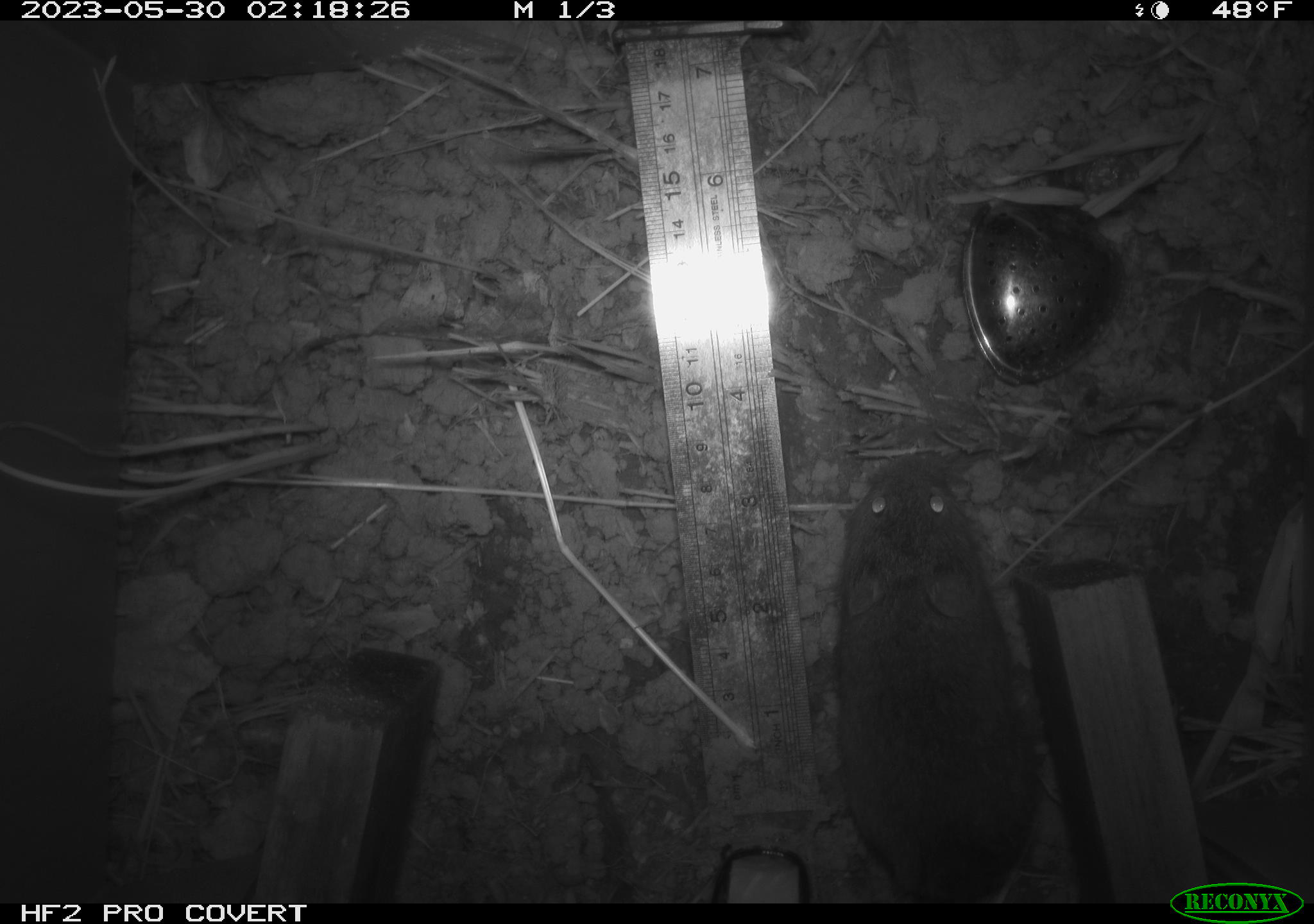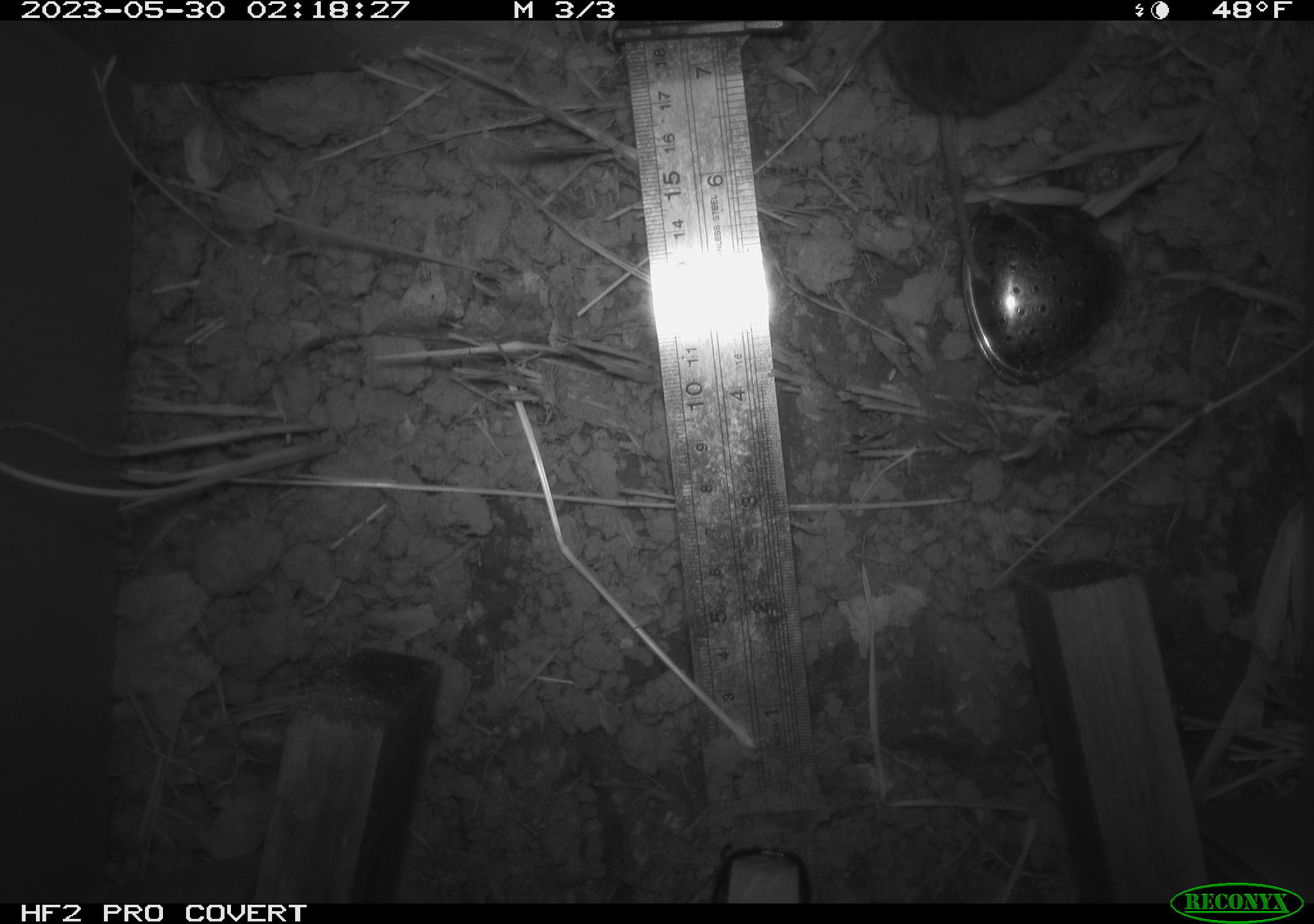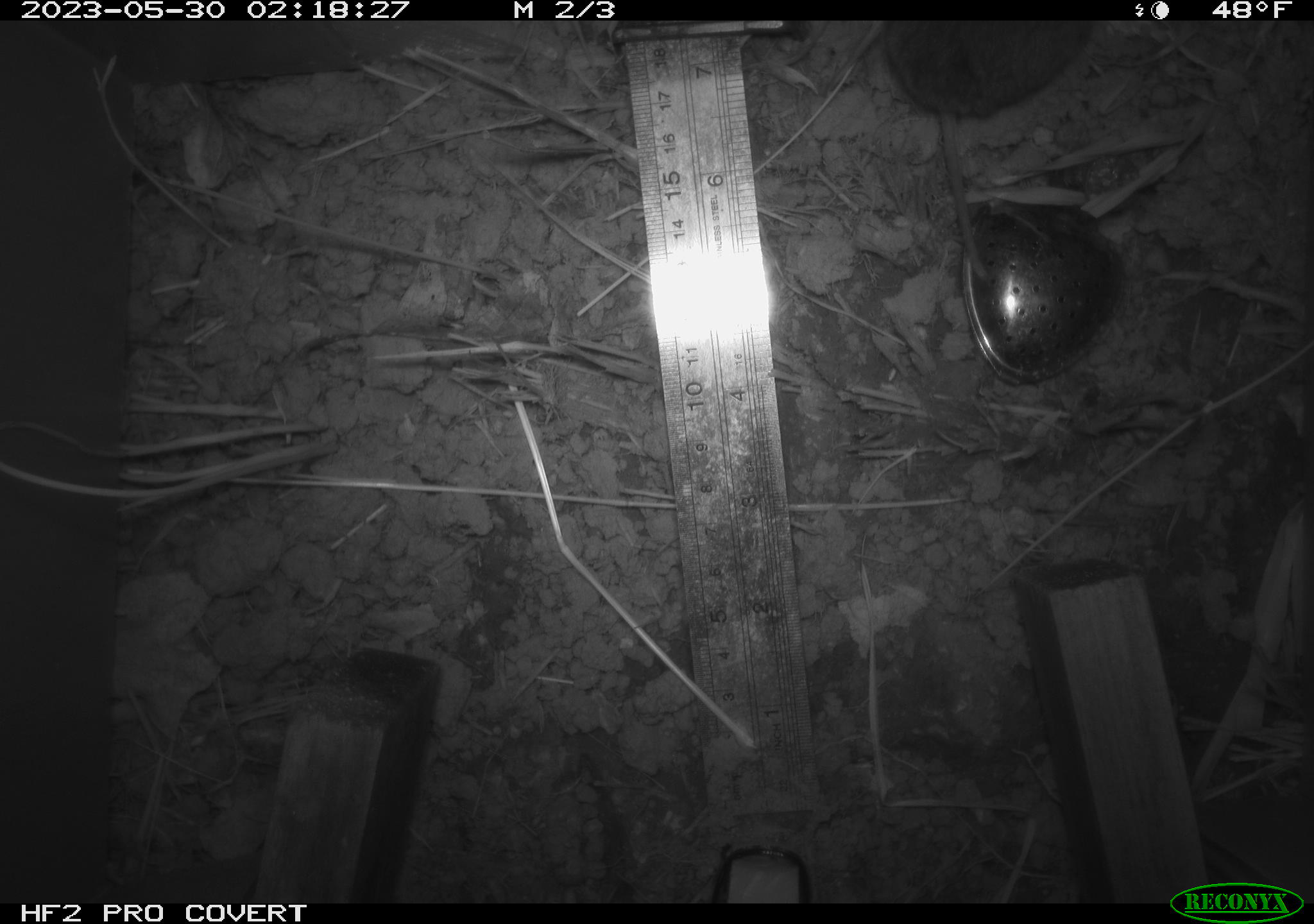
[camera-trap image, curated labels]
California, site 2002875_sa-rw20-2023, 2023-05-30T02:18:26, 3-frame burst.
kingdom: Animalia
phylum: Chordata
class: Mammalia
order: Rodentia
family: Cricetidae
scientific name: Arvicolinae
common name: voles, lemmings, and muskrats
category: arvicolinae subfamily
Arvicolinae subfamily (voles, lemmings, and muskrats) (Arvicolinae).